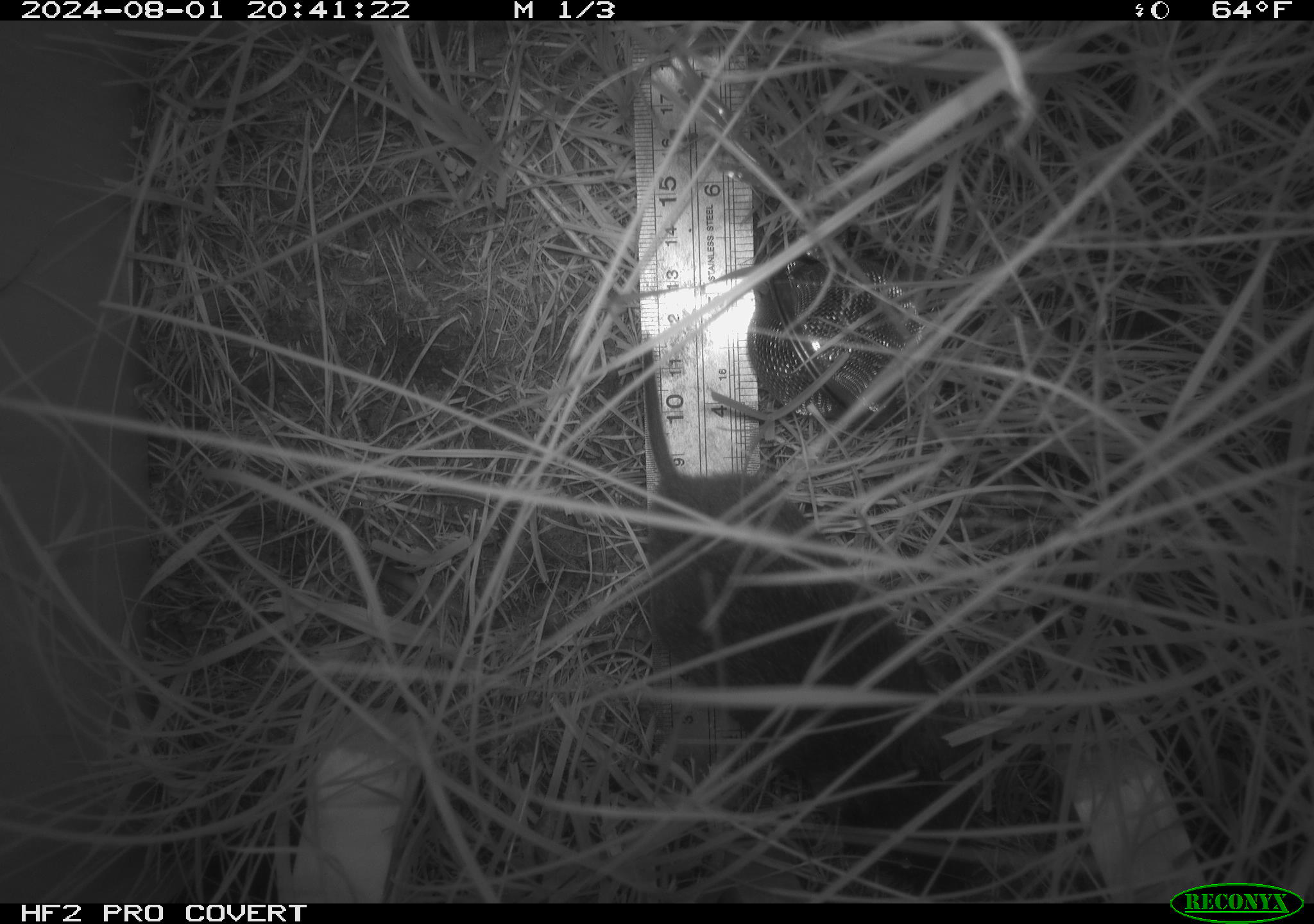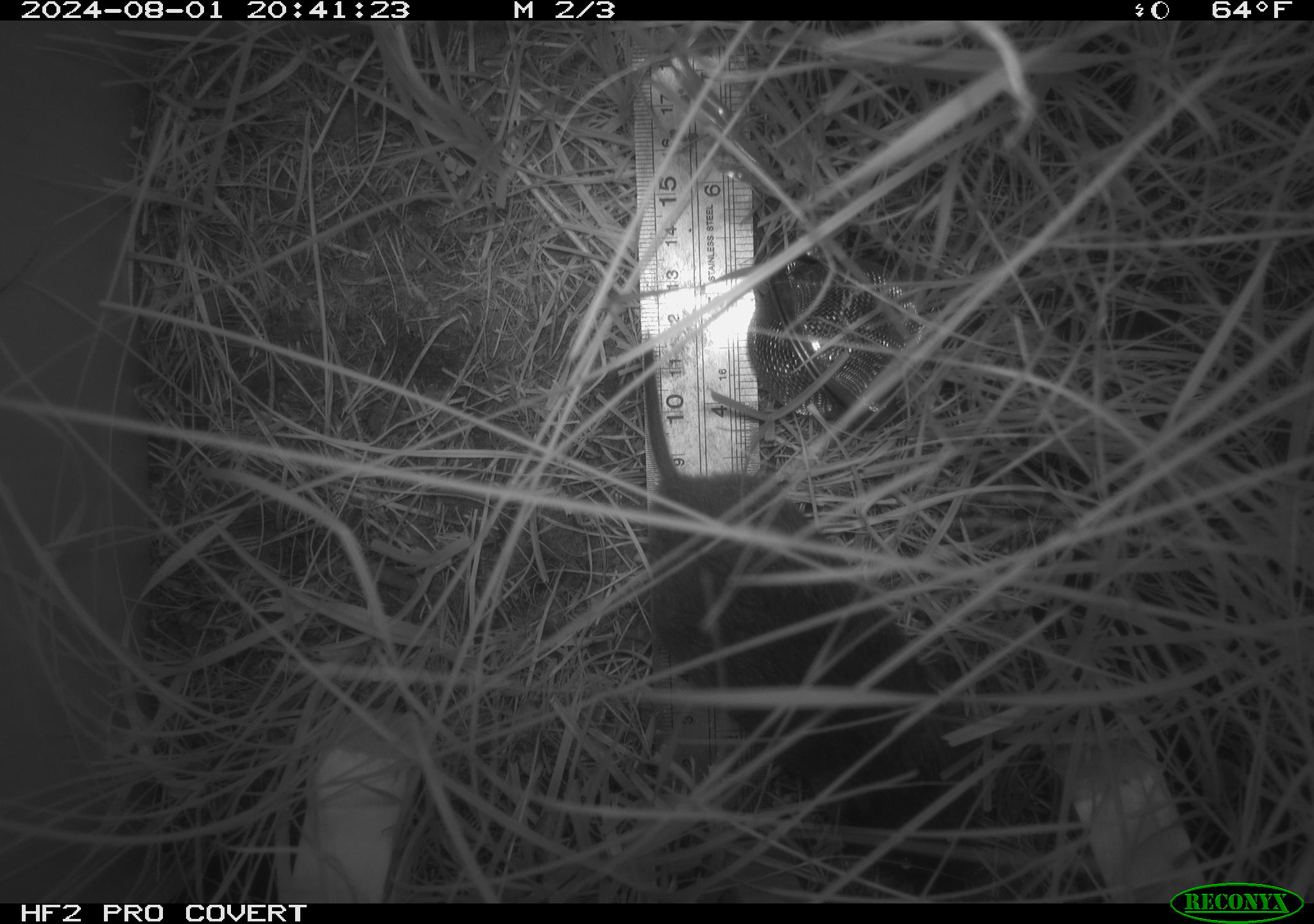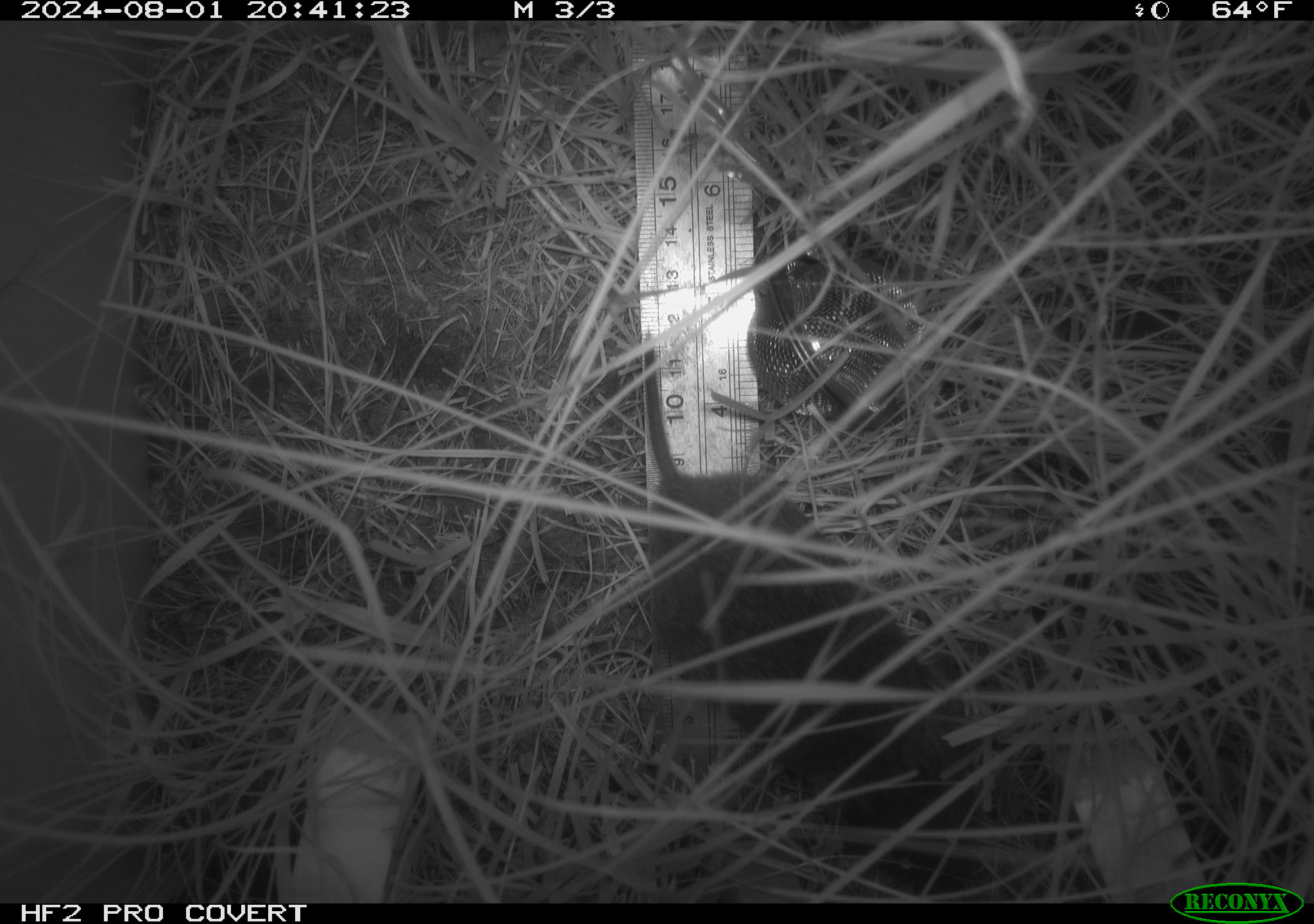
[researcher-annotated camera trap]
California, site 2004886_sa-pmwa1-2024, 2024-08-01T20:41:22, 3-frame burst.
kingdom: Animalia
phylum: Chordata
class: Mammalia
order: Rodentia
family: Cricetidae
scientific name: Arvicolinae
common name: voles, lemmings, and muskrats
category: arvicolinae subfamily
Arvicolinae subfamily (voles, lemmings, and muskrats) (Arvicolinae).